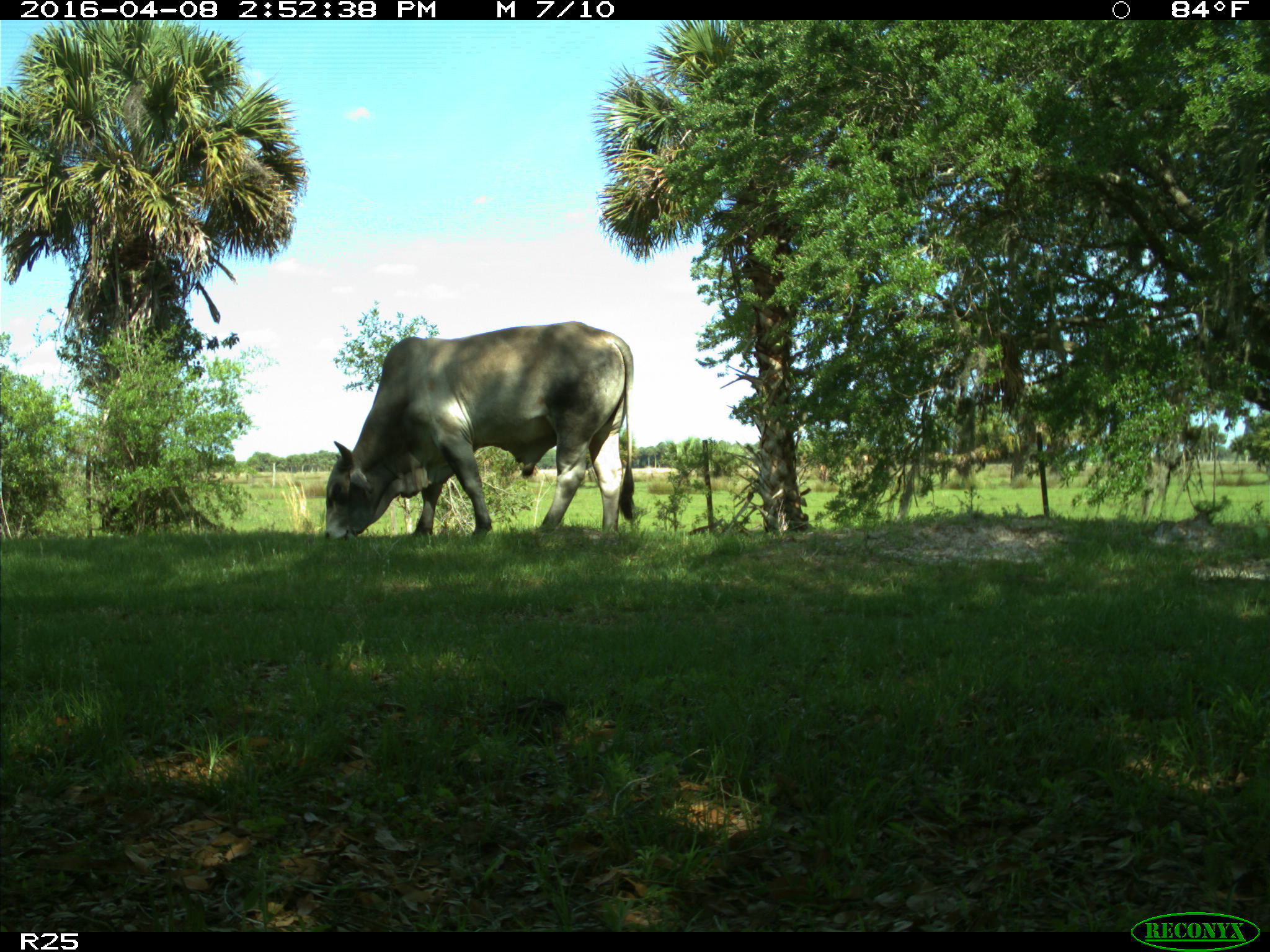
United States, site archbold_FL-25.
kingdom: Animalia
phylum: Chordata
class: Mammalia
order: Artiodactyla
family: Bovidae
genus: Bos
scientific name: Bos taurus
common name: domestic cow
Bos taurus (domestic cow).